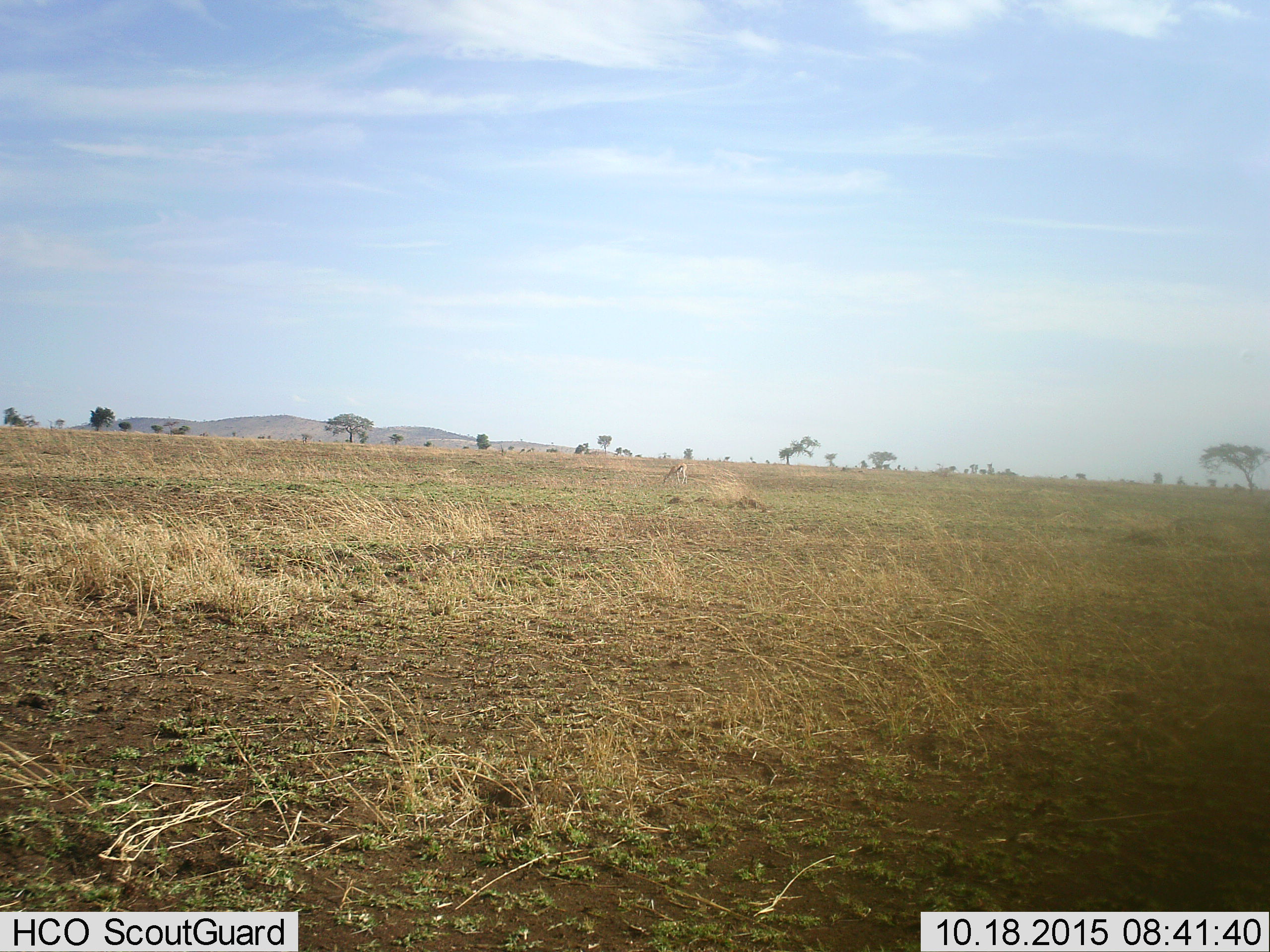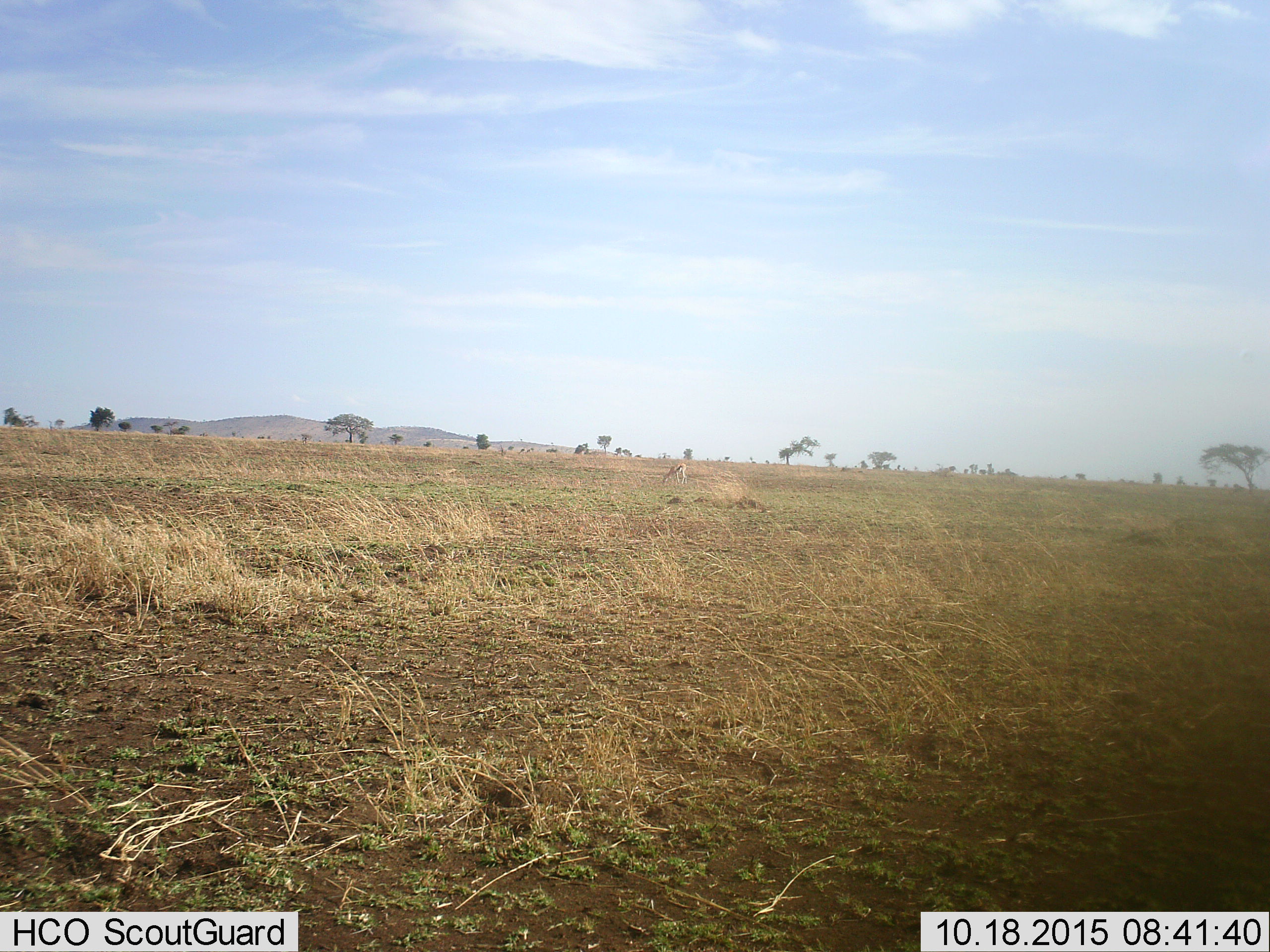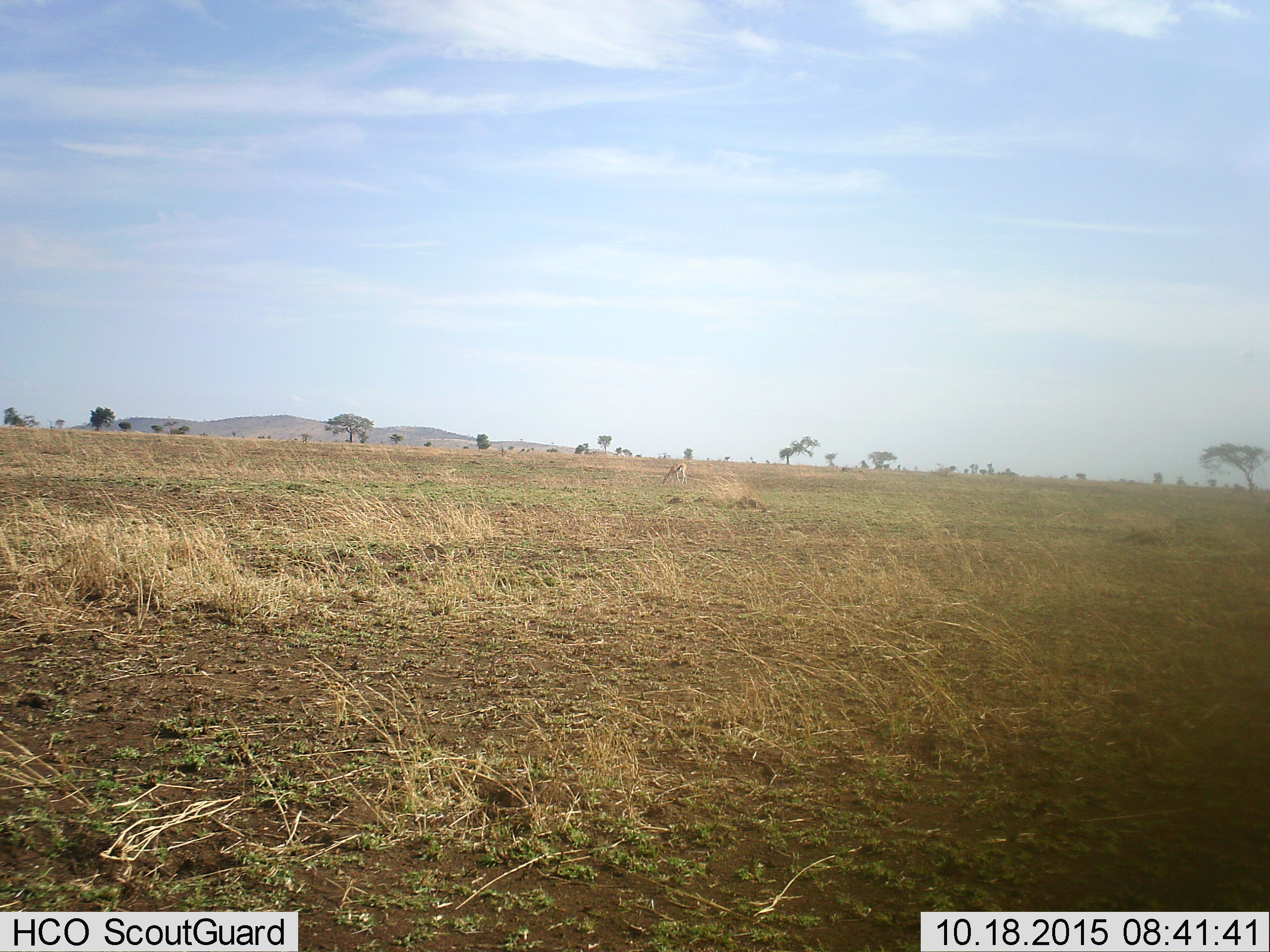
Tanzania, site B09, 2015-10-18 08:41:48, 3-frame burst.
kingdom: Animalia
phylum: Chordata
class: Mammalia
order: Artiodactyla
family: Bovidae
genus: Eudorcas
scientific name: Eudorcas thomsonii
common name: thomson's gazelle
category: gazellethomsons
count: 1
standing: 27%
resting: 0%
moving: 0%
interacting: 0%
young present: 7%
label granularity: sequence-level